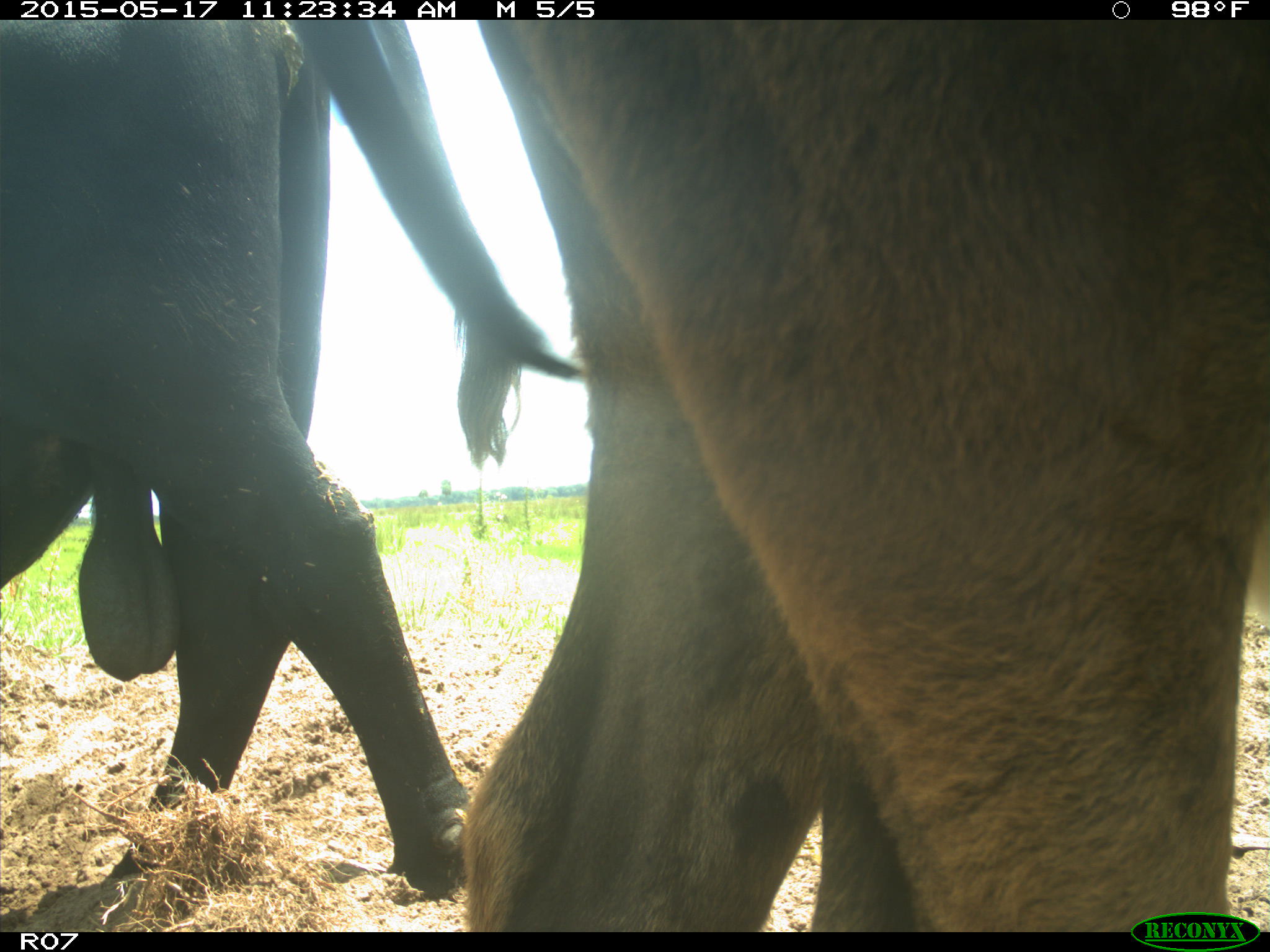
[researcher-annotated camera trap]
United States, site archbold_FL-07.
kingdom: Animalia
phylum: Chordata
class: Mammalia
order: Artiodactyla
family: Bovidae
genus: Bos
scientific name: Bos taurus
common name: domestic cow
Bos taurus (domestic cow).